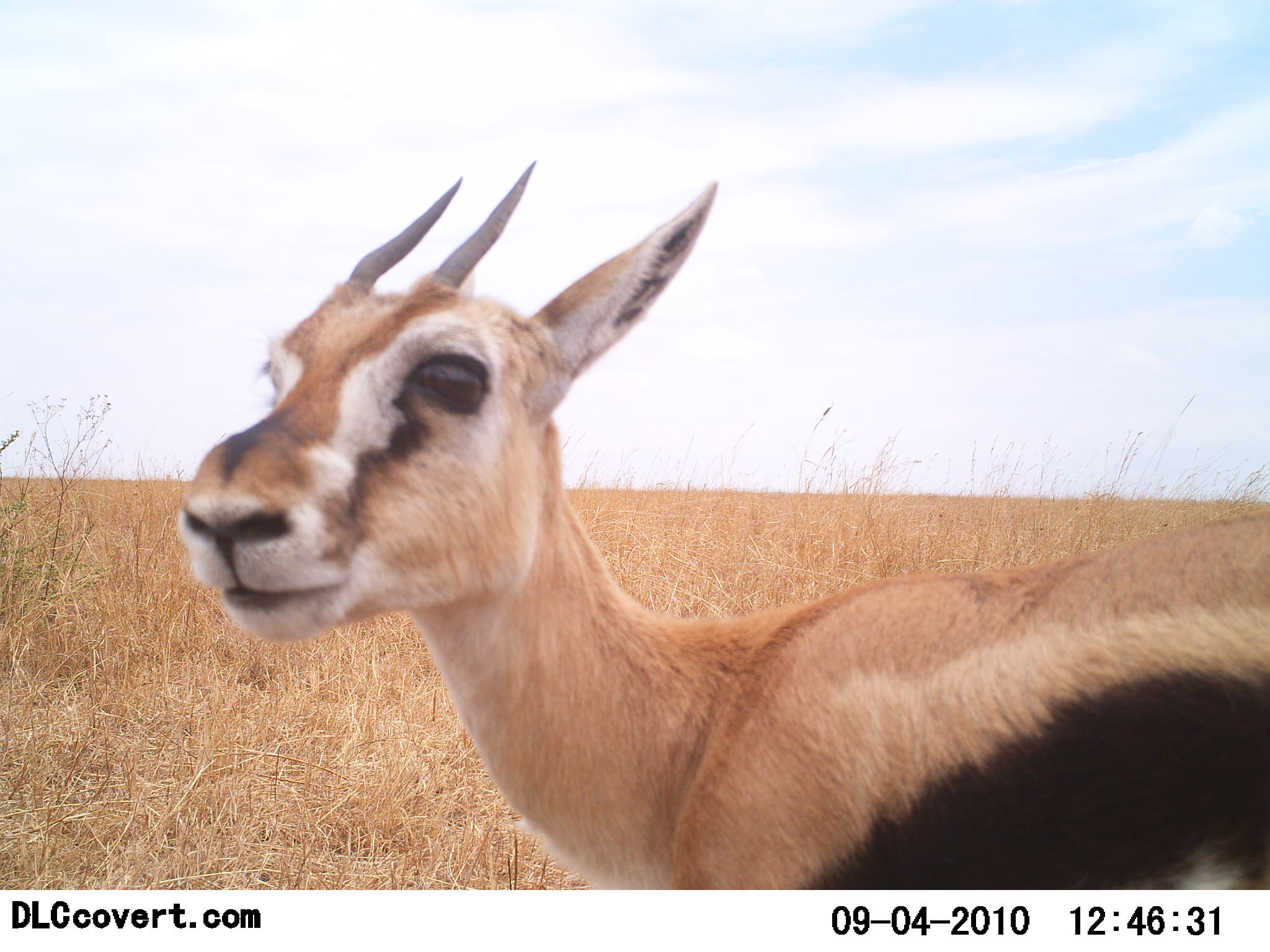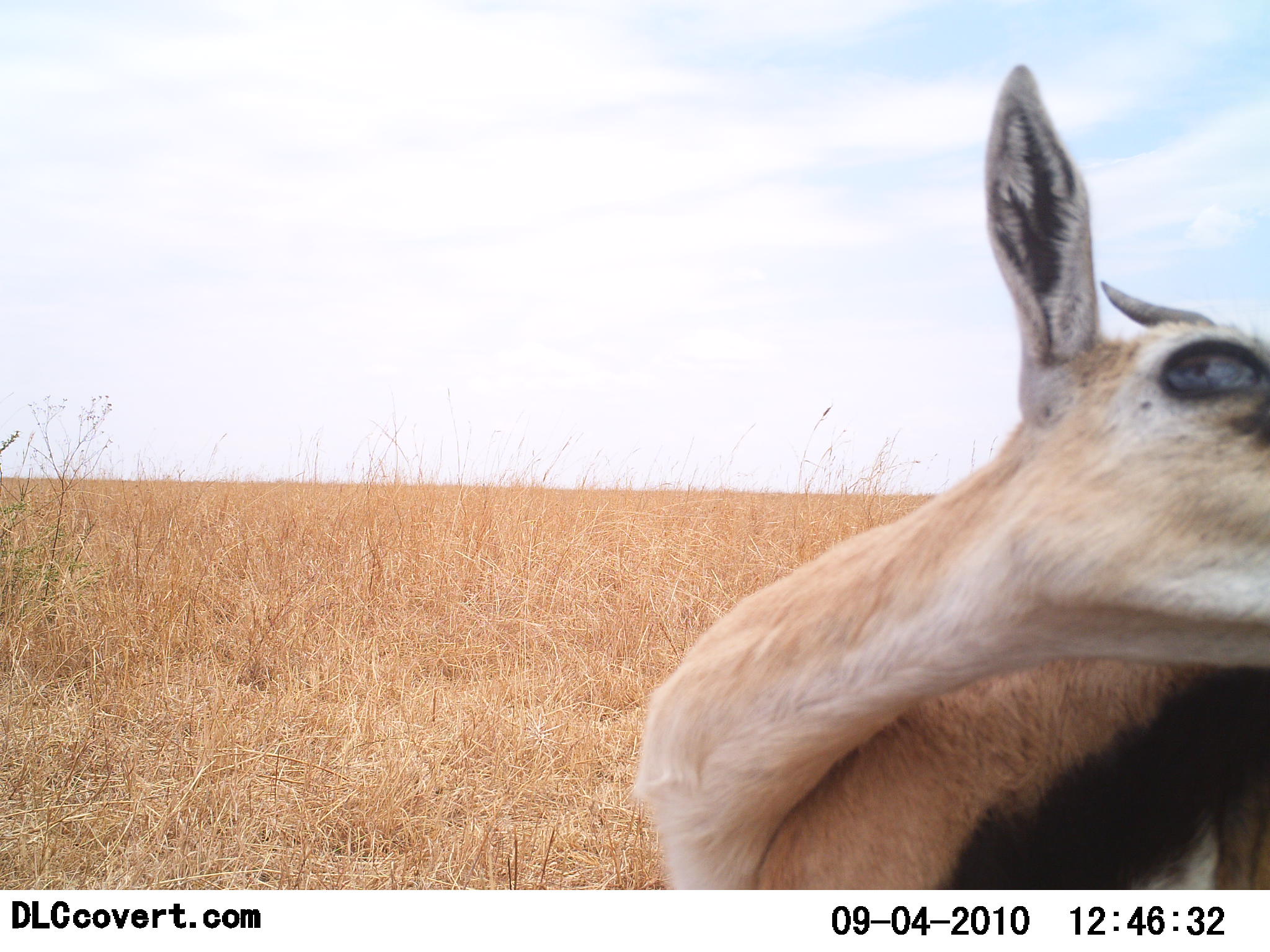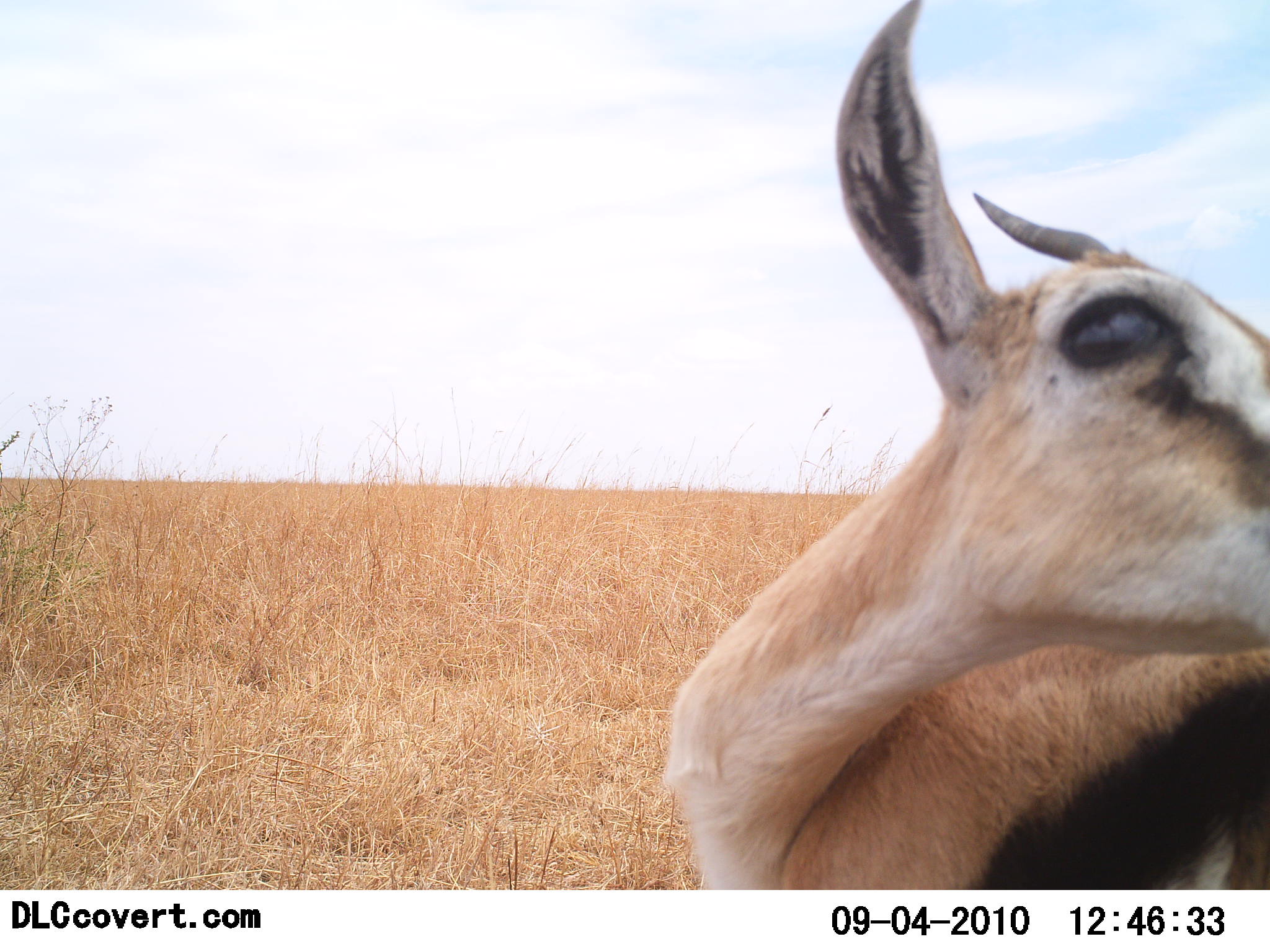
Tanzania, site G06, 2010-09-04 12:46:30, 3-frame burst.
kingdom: Animalia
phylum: Chordata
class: Mammalia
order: Artiodactyla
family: Bovidae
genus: Eudorcas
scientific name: Eudorcas thomsonii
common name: thomson's gazelle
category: gazellethomsons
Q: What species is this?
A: Gazellethomsons (thomson's gazelle) (Eudorcas thomsonii).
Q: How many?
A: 1.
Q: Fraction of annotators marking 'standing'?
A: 88%.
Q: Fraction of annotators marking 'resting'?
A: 0%.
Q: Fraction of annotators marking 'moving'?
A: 8%.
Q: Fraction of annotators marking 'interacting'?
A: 12%.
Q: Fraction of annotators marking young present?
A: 0%.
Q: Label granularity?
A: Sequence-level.